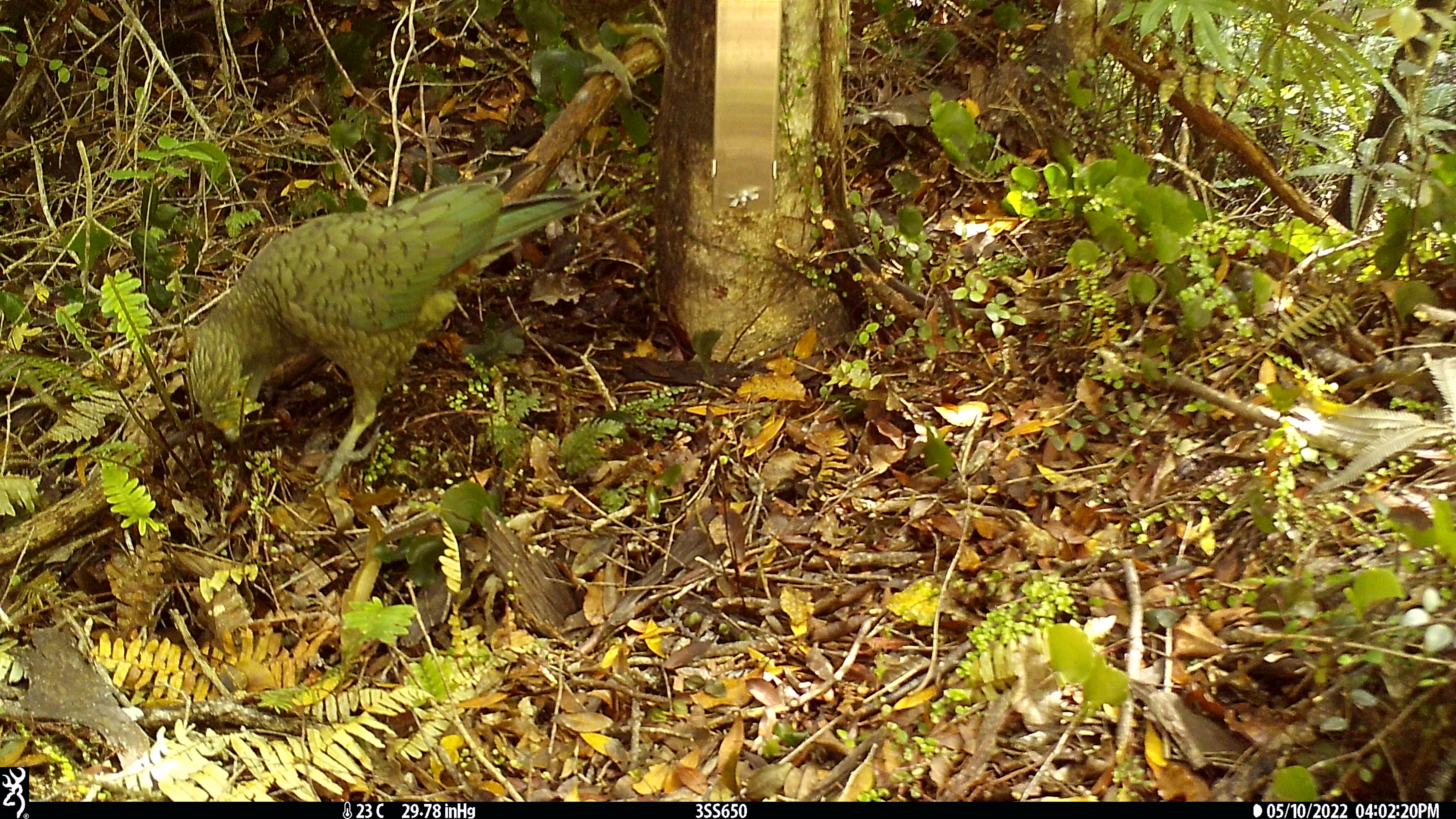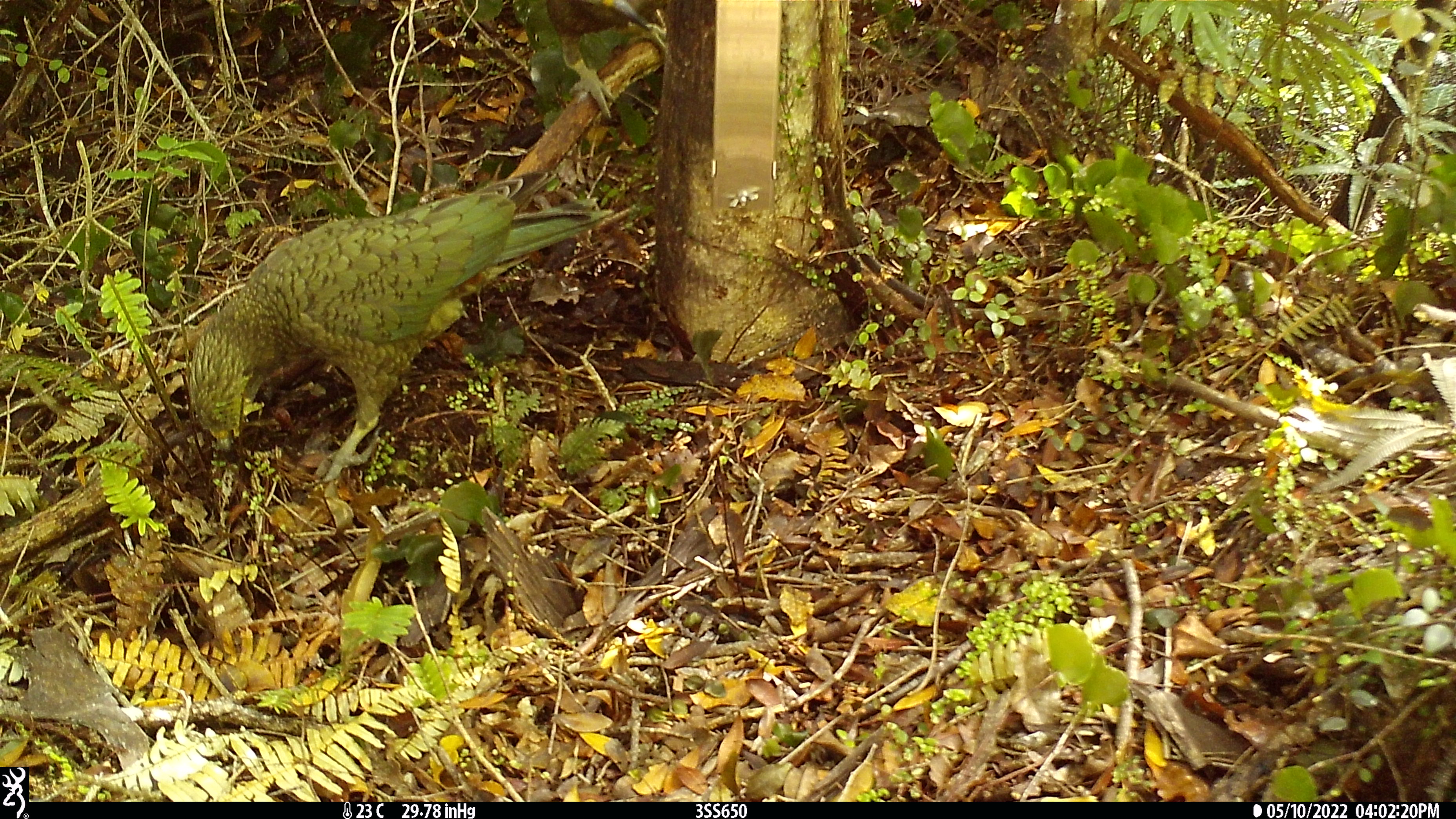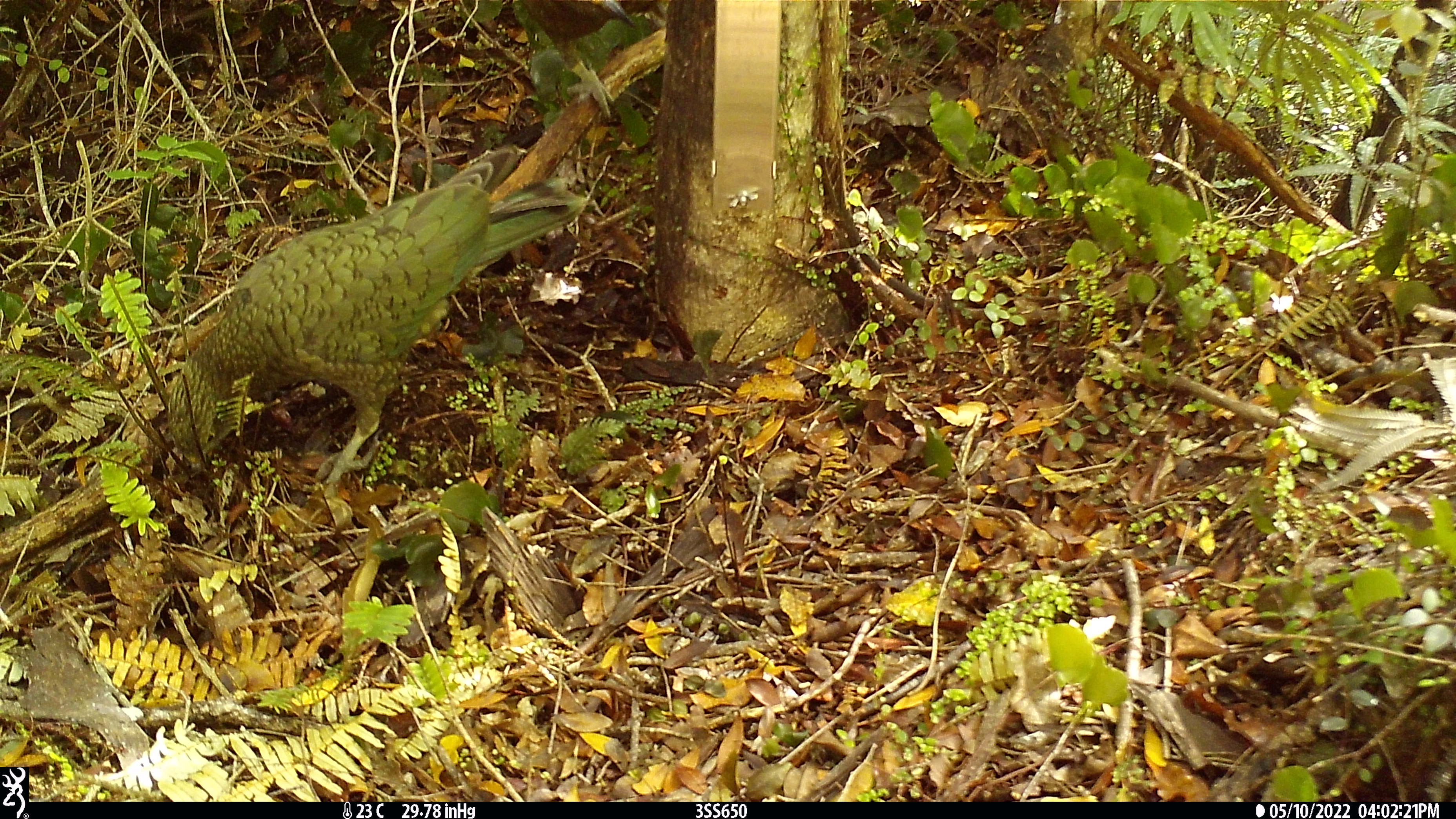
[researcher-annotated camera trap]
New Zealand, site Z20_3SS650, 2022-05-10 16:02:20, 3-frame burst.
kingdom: Animalia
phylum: Chordata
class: Aves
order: Psittaciformes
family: Strigopidae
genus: Nestor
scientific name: Nestor notabilis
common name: kea